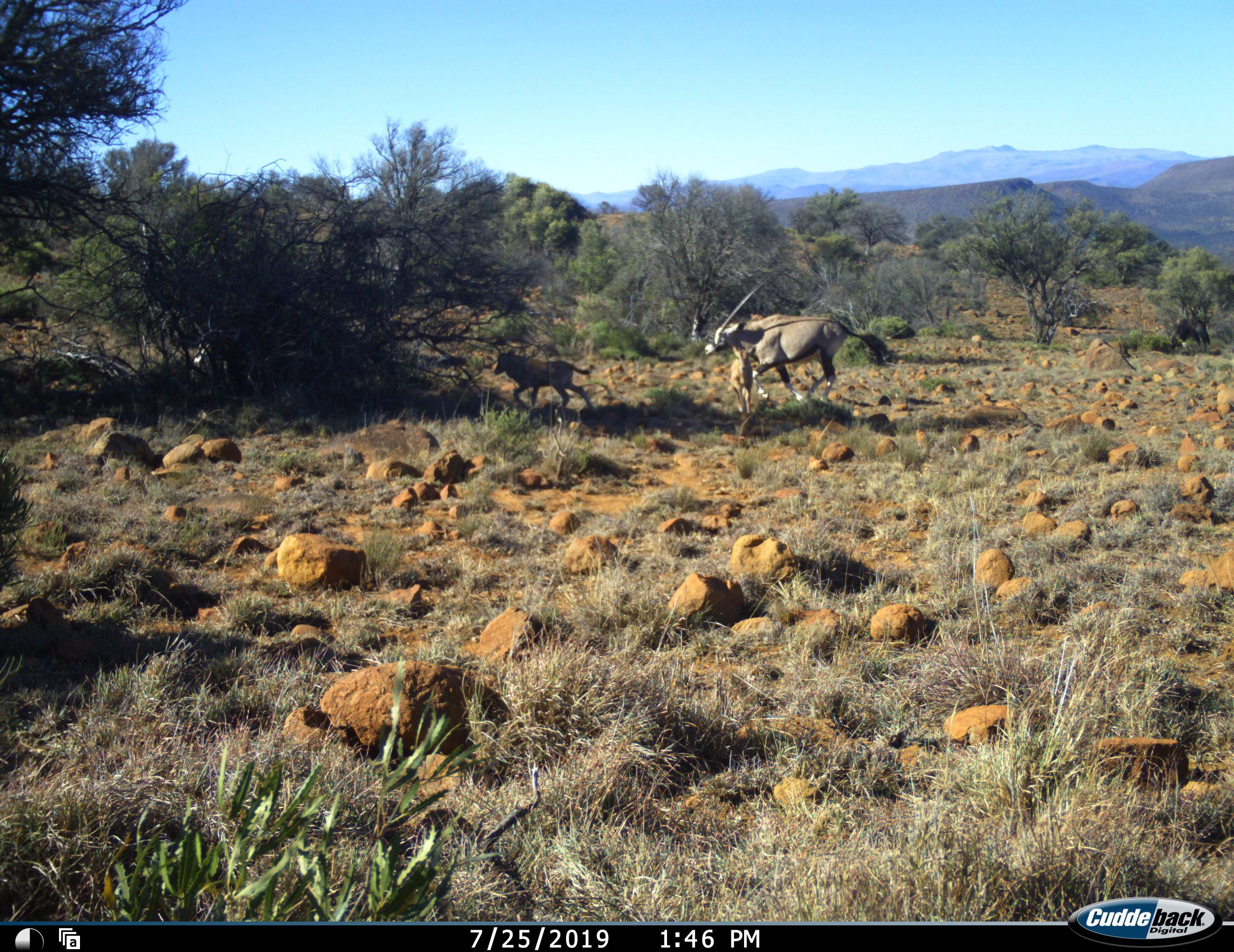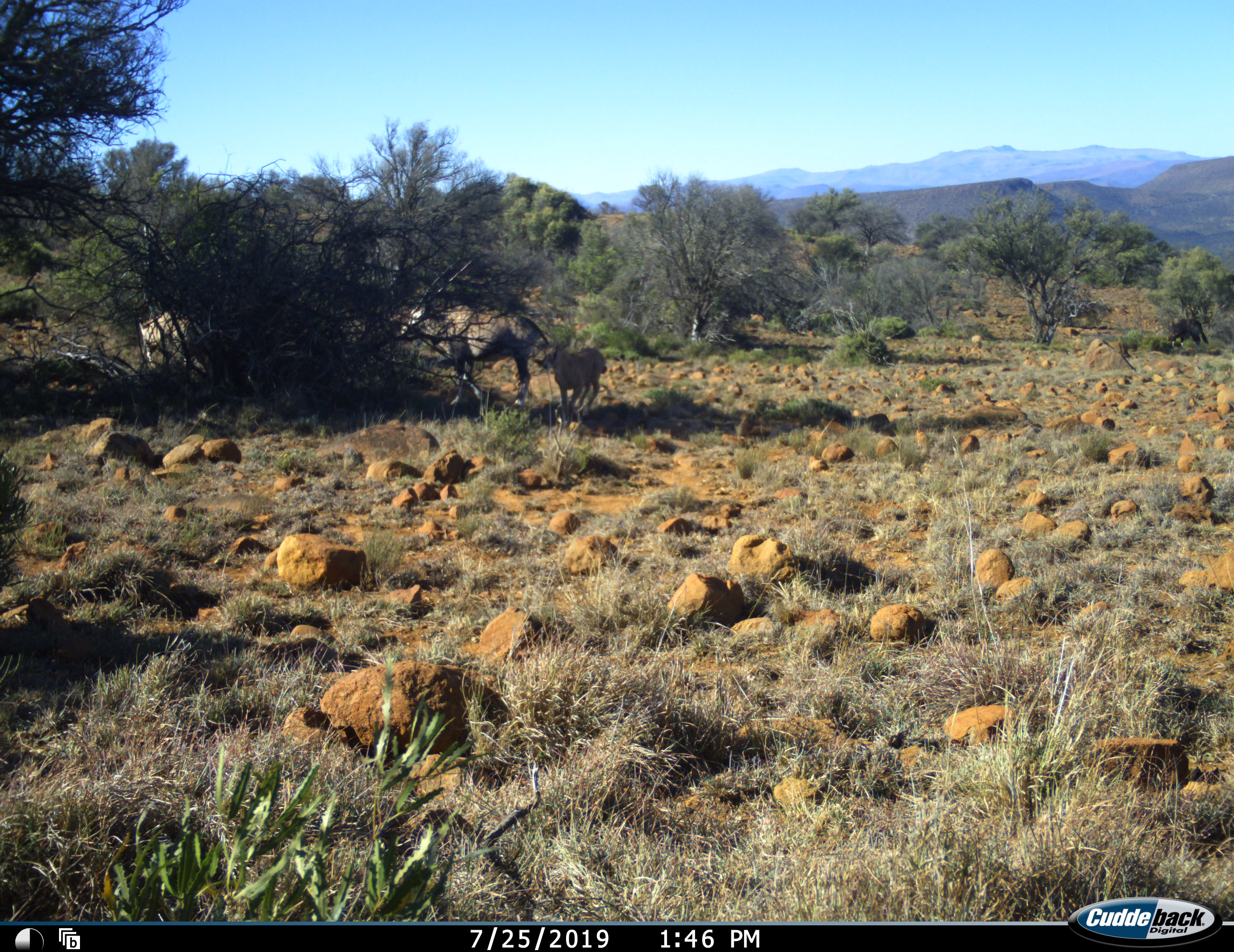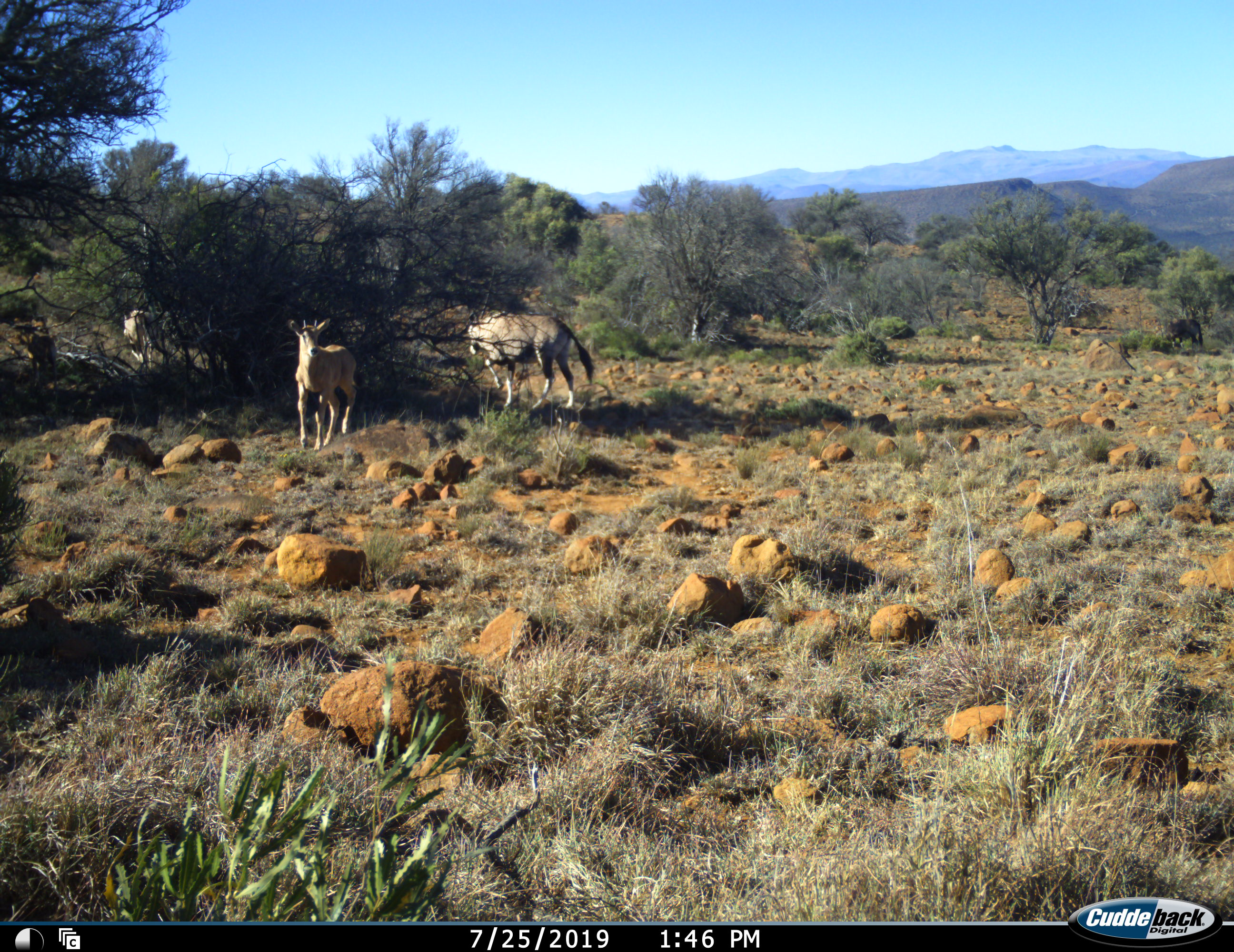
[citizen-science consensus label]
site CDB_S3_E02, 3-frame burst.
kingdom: Animalia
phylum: Chordata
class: Mammalia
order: Artiodactyla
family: Bovidae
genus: Oryx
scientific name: Oryx gazella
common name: gemsbok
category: oryx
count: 4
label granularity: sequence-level